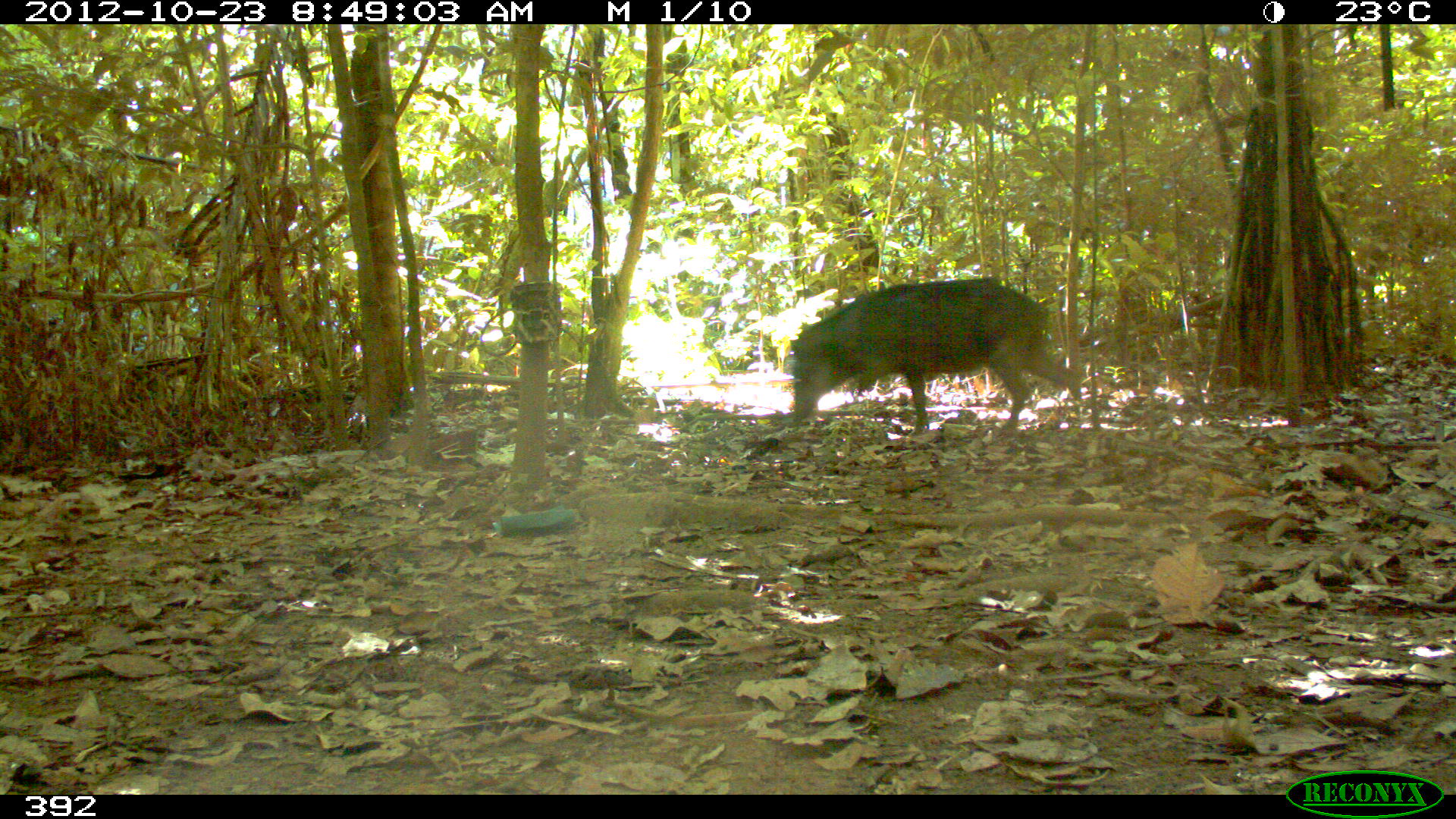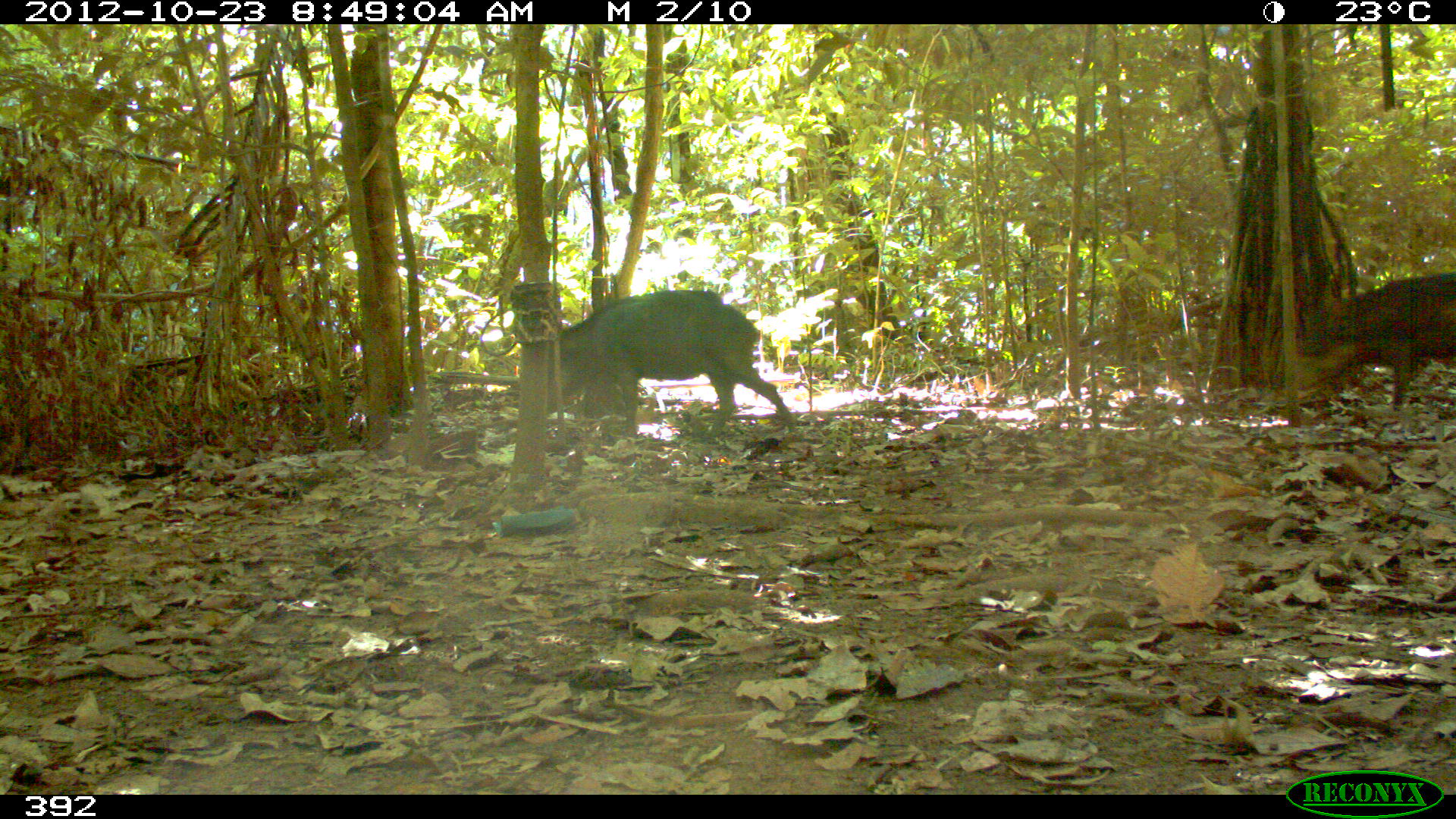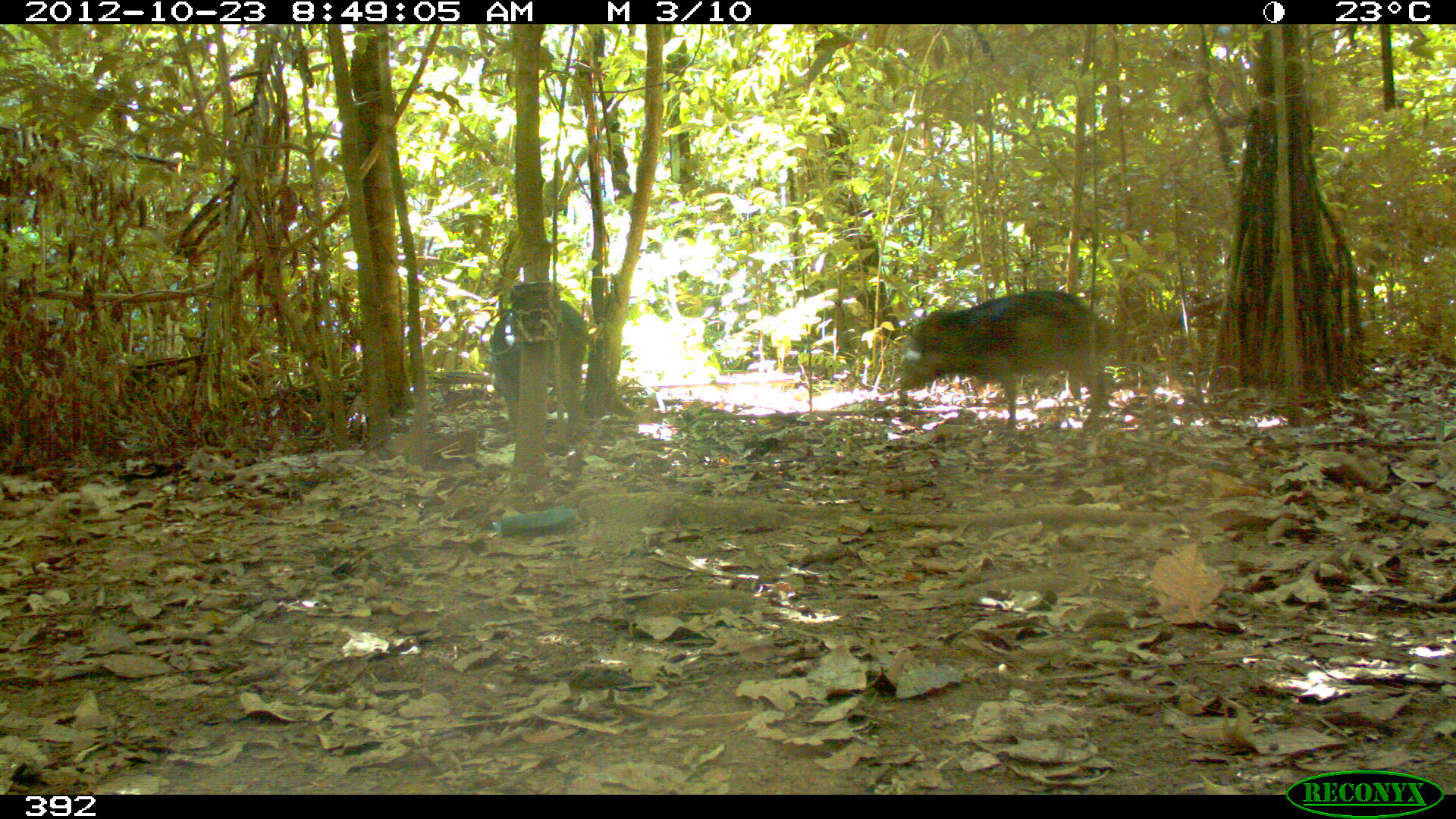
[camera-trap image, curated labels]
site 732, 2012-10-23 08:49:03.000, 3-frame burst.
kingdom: Animalia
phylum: Chordata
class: Mammalia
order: Artiodactyla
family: Tayassuidae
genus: Tayassu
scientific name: Tayassu pecari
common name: white-lipped peccary